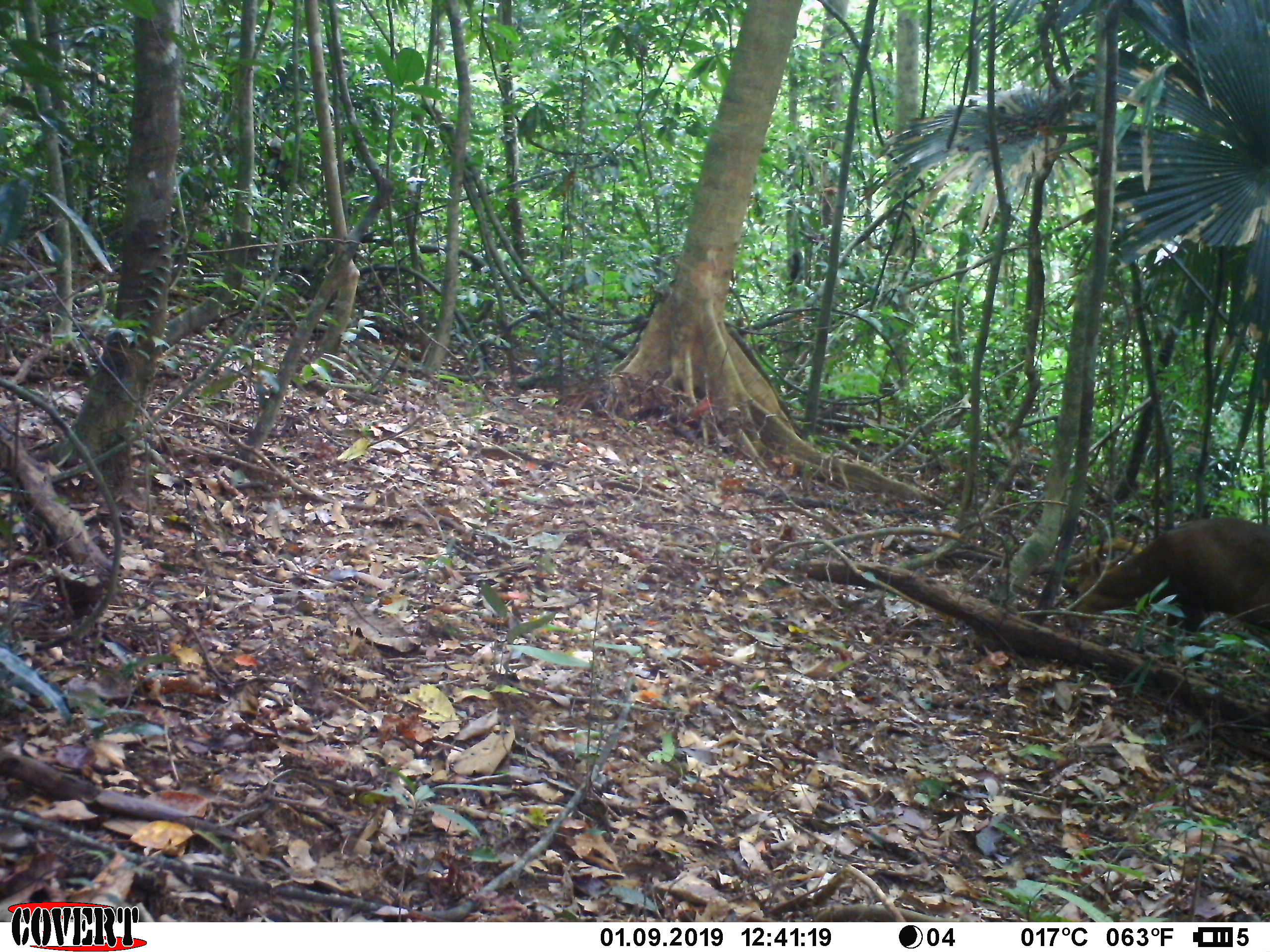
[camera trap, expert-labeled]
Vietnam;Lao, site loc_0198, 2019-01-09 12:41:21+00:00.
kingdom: Animalia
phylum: Chordata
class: Mammalia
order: Artiodactyla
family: Cervidae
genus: Muntiacus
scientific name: Muntiacus vuquangensis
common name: large-antlered muntjac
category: large antlered muntjac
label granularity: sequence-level